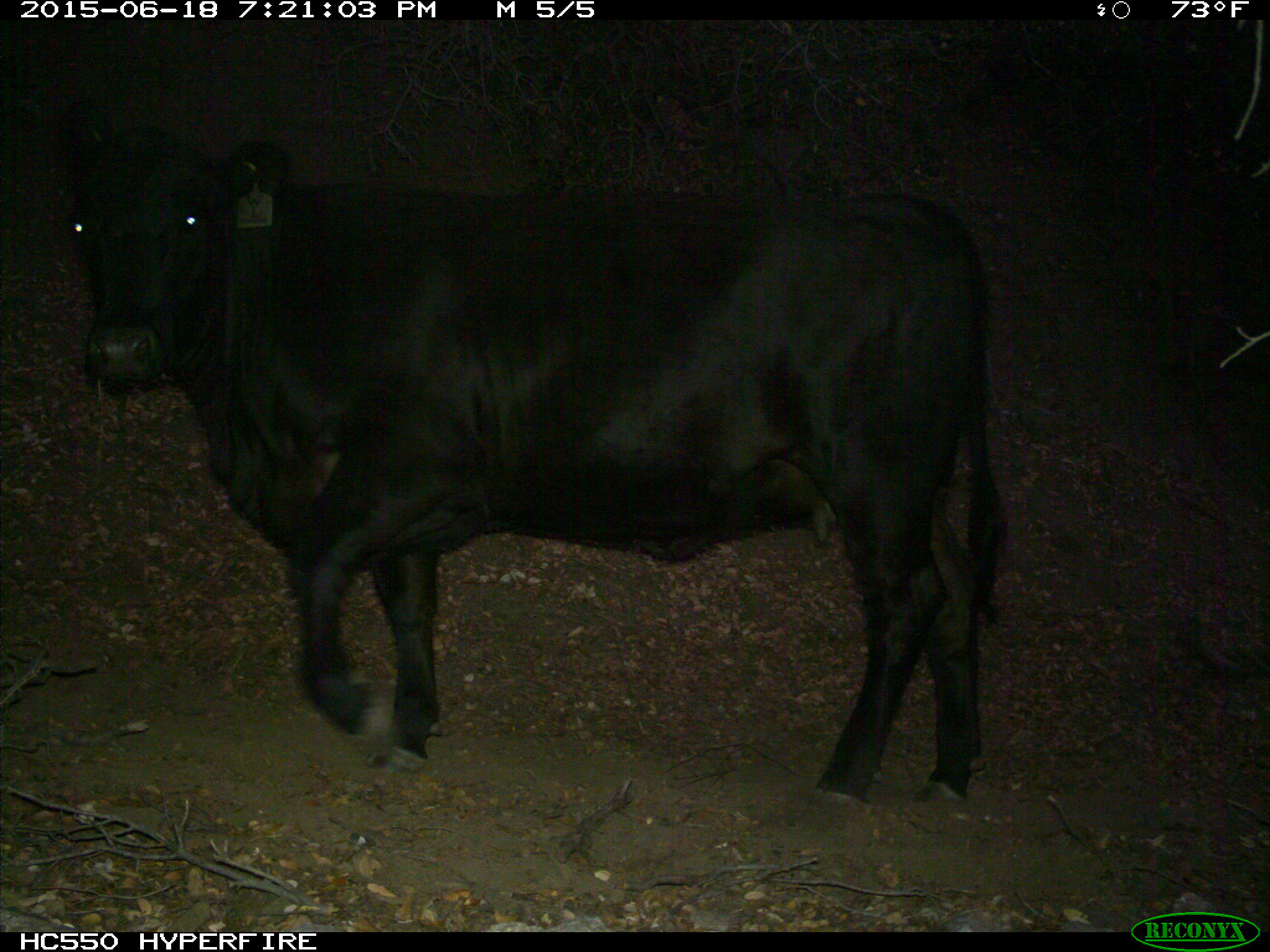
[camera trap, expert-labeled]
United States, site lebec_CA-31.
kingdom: Animalia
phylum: Chordata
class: Mammalia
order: Artiodactyla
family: Bovidae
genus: Bos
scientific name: Bos taurus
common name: domestic cow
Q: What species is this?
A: Bos taurus (domestic cow).